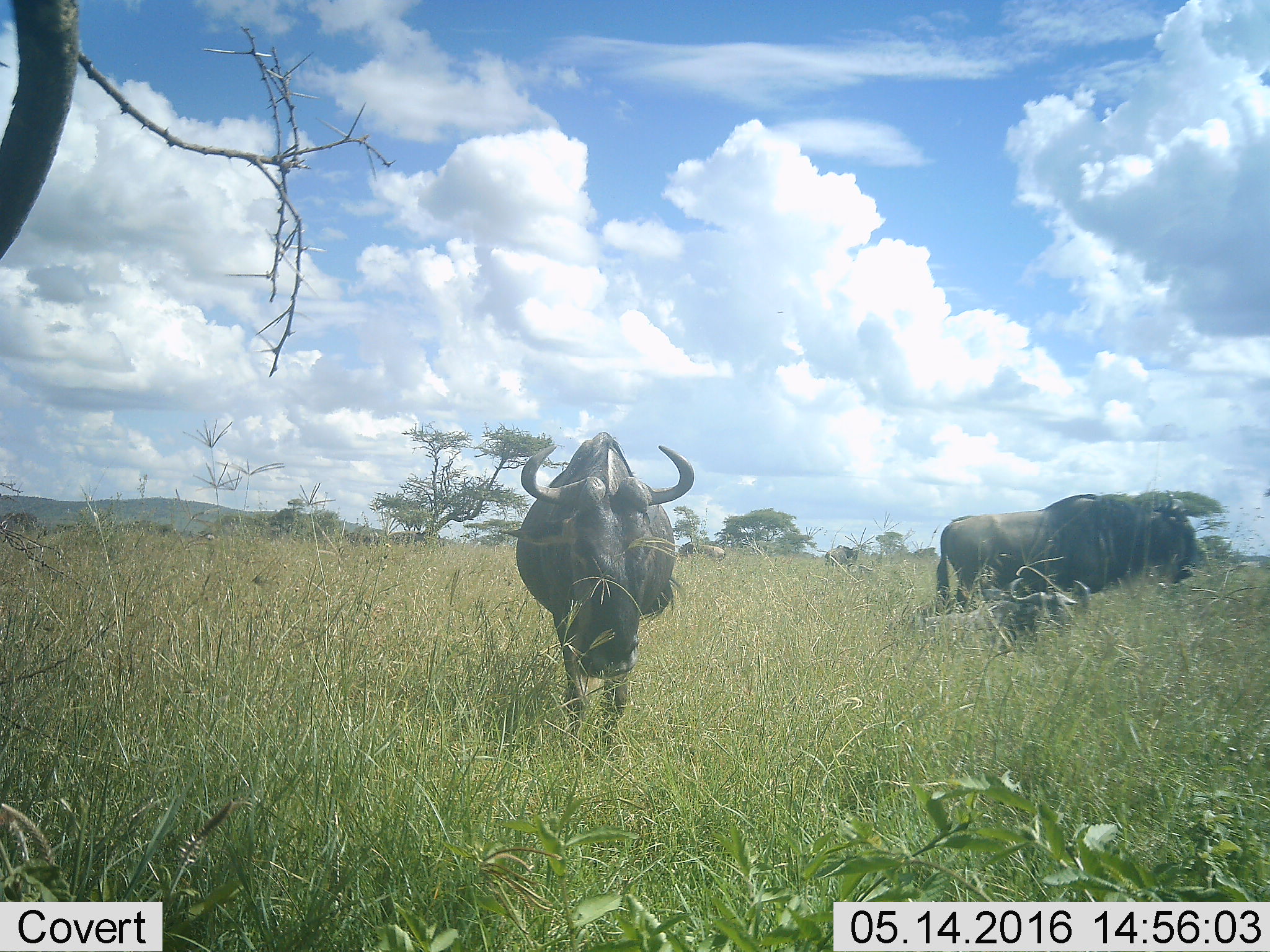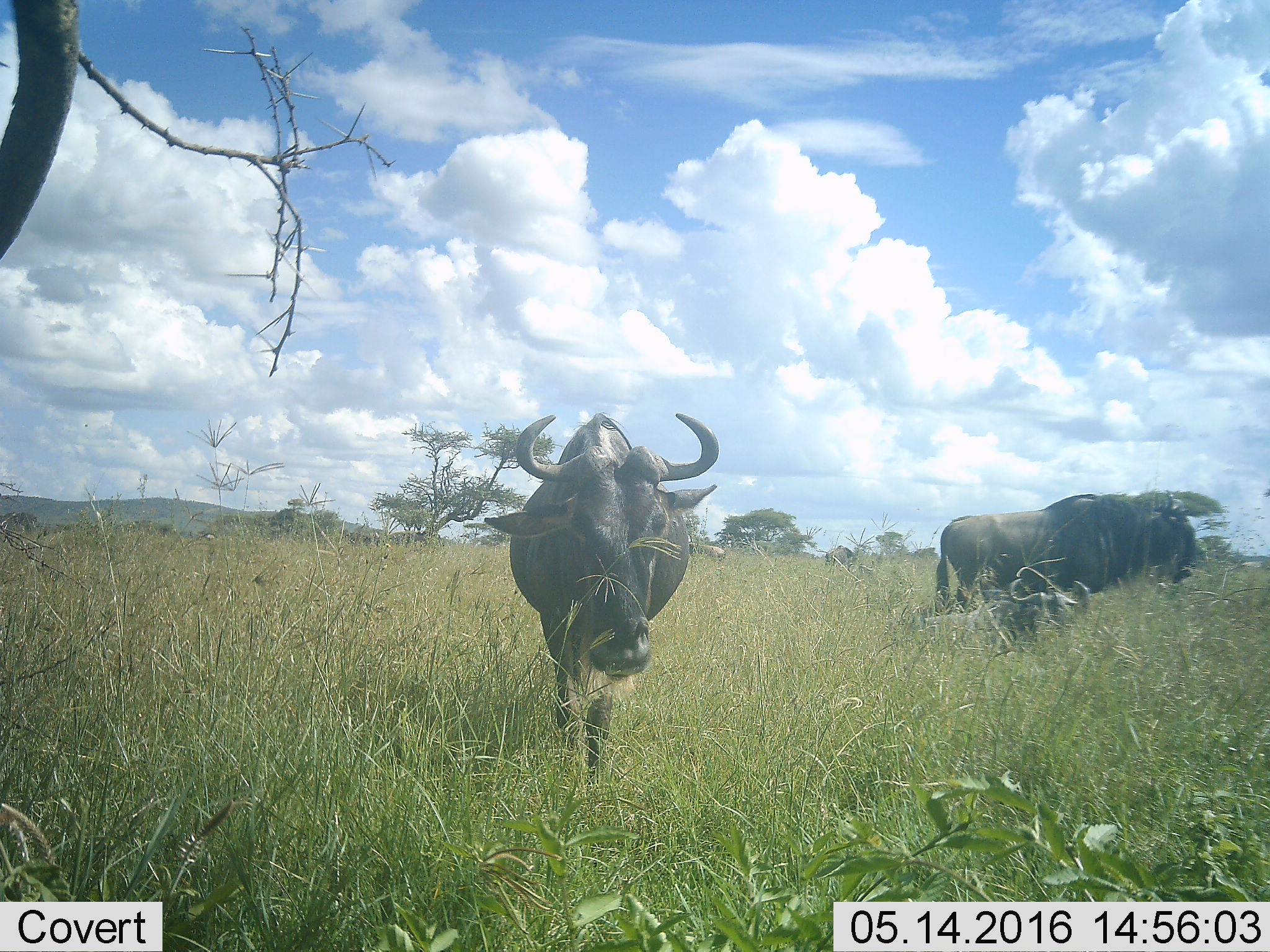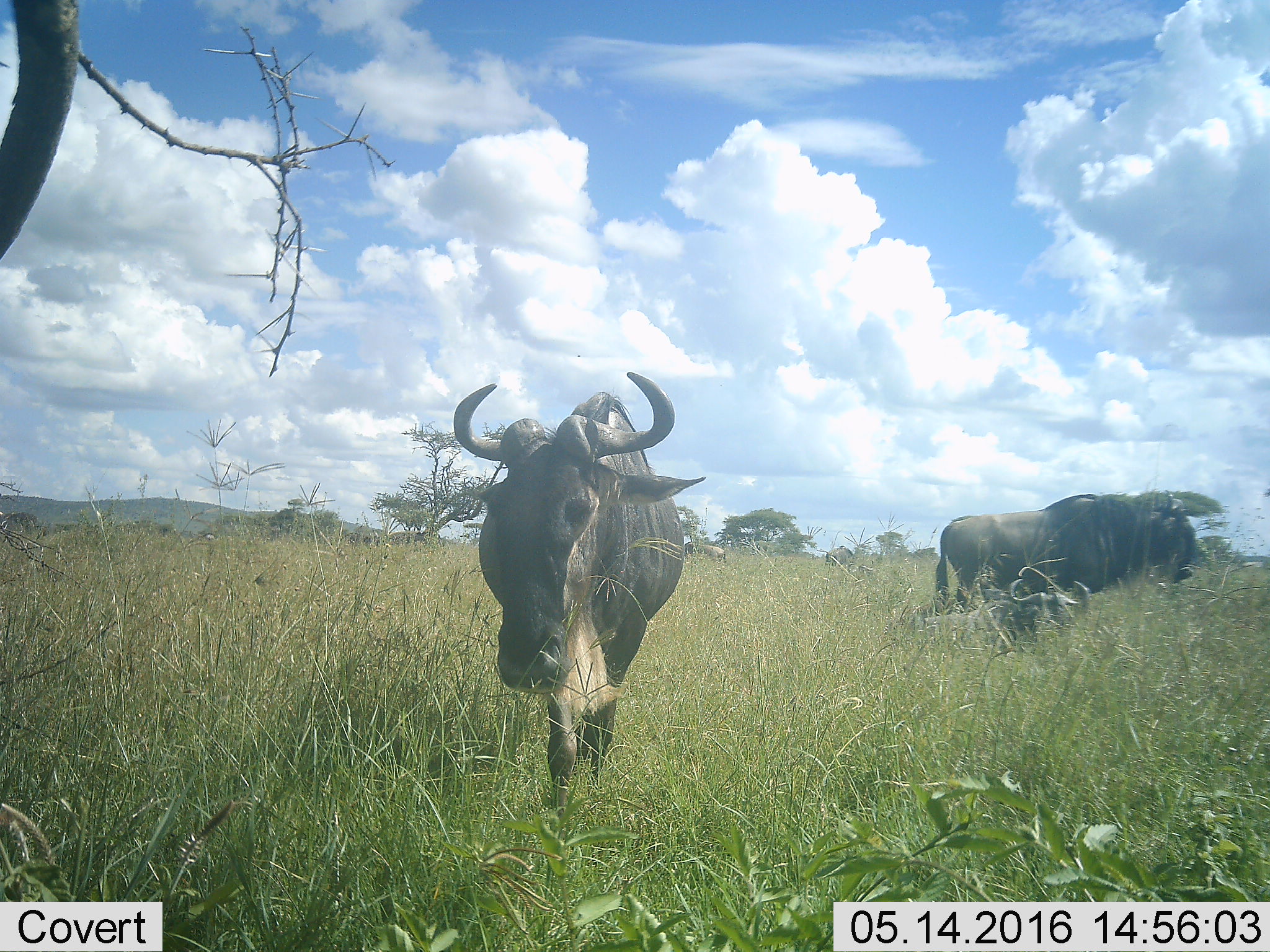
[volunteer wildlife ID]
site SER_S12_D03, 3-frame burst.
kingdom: Animalia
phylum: Chordata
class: Mammalia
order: Artiodactyla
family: Bovidae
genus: Connochaetes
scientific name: Connochaetes taurinus taurinus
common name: blue wildebeest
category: wildebeestblue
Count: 5.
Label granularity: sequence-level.